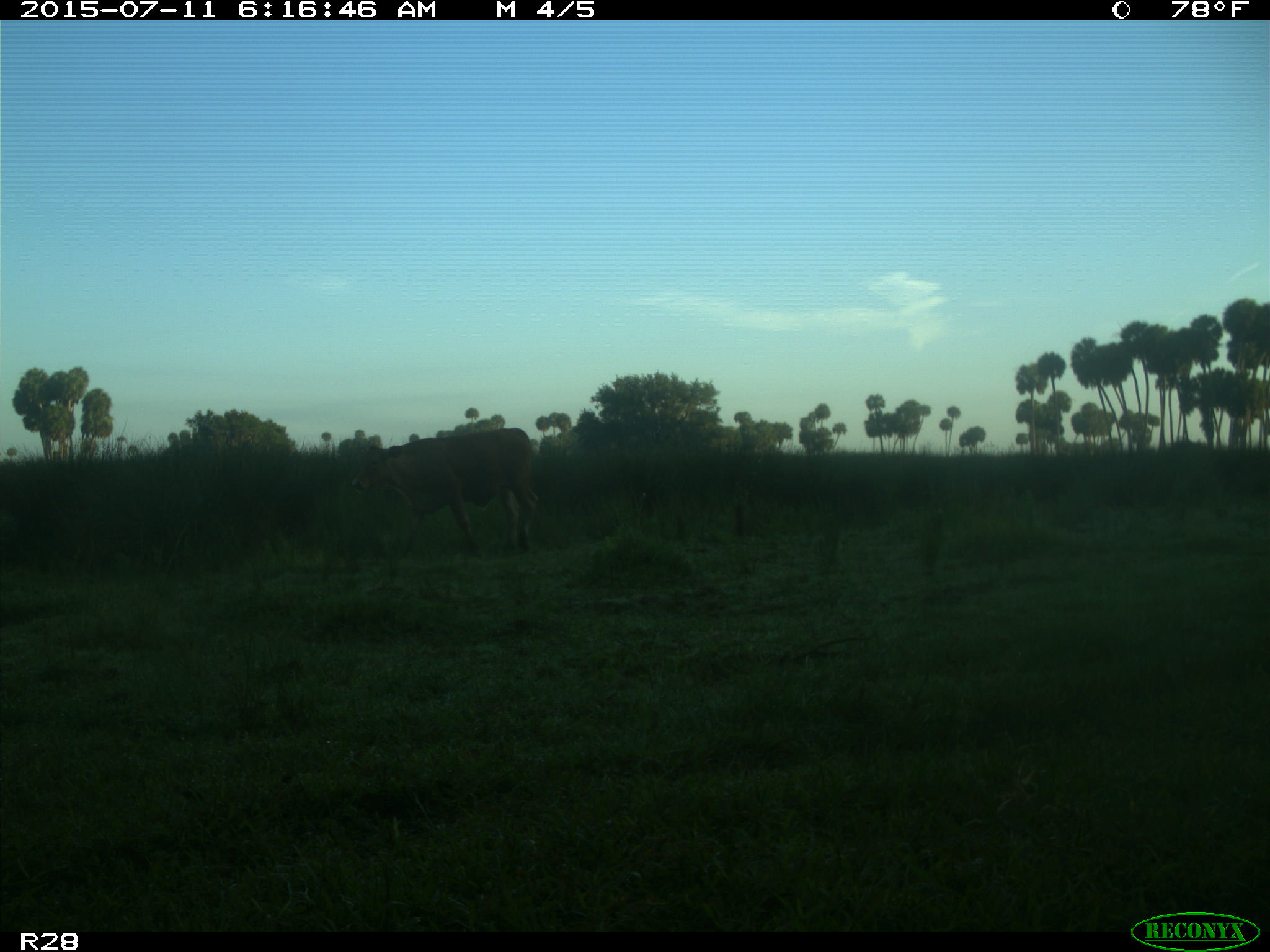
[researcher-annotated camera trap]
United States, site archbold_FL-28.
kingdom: Animalia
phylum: Chordata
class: Mammalia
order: Artiodactyla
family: Bovidae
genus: Bos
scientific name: Bos taurus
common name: domestic cow